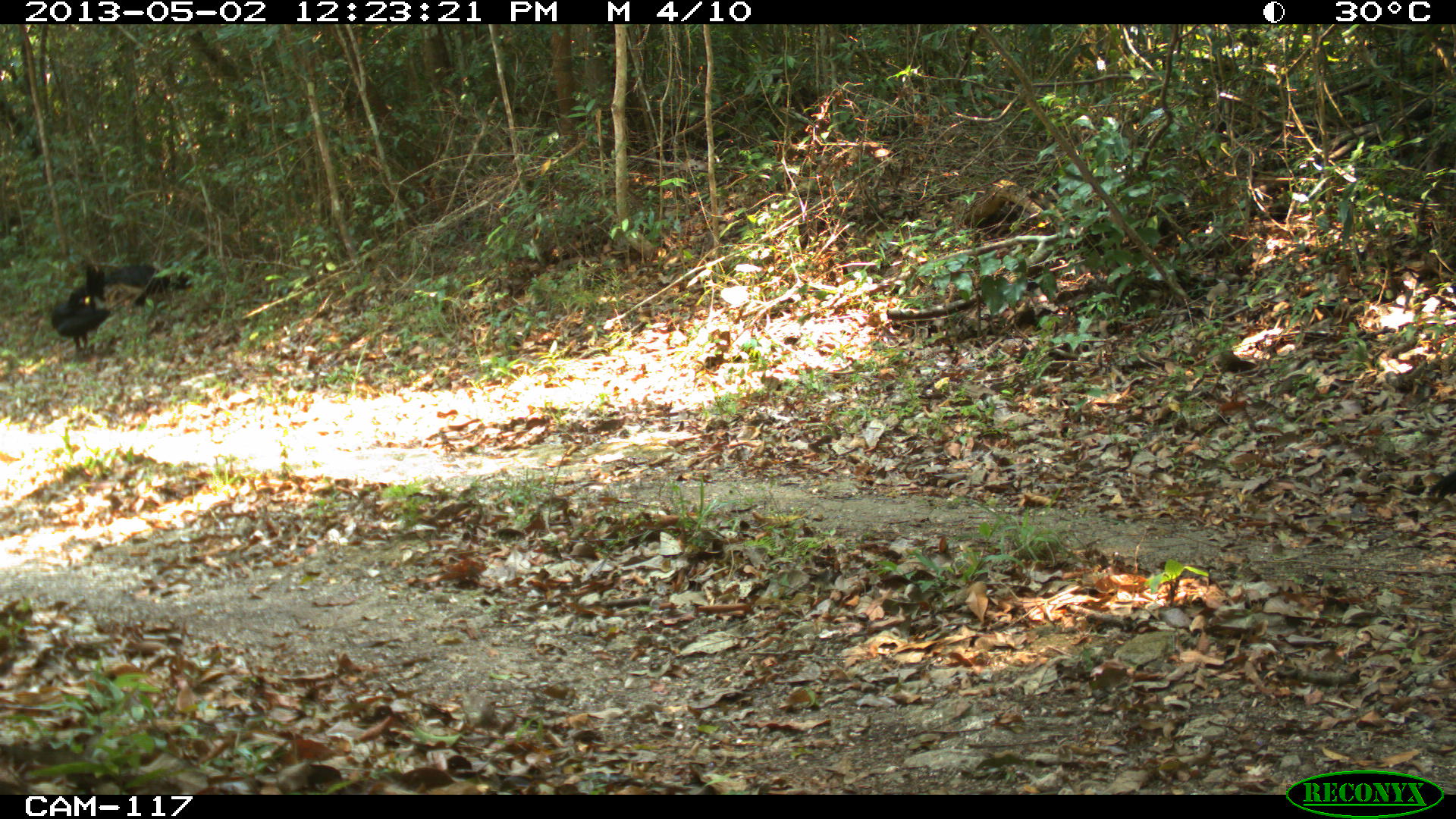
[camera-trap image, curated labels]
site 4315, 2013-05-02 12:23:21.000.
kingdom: Animalia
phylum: Chordata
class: Aves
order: Galliformes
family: Cracidae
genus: Crax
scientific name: Crax rubra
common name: great curassow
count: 3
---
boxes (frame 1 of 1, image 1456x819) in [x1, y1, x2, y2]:
crax rubra: [50, 287, 111, 366]; [130, 269, 203, 308]; [103, 264, 158, 286]; [84, 264, 105, 303]